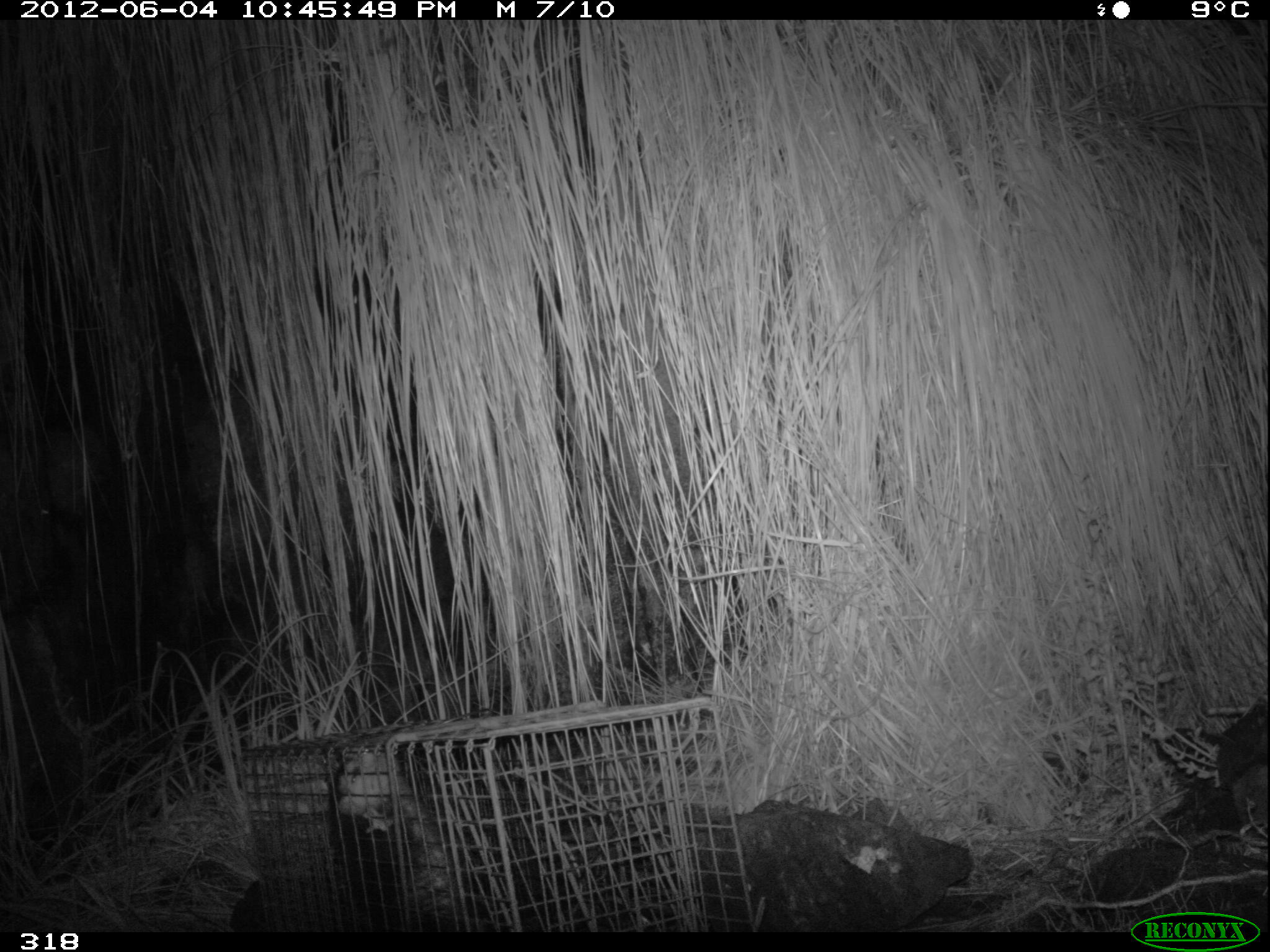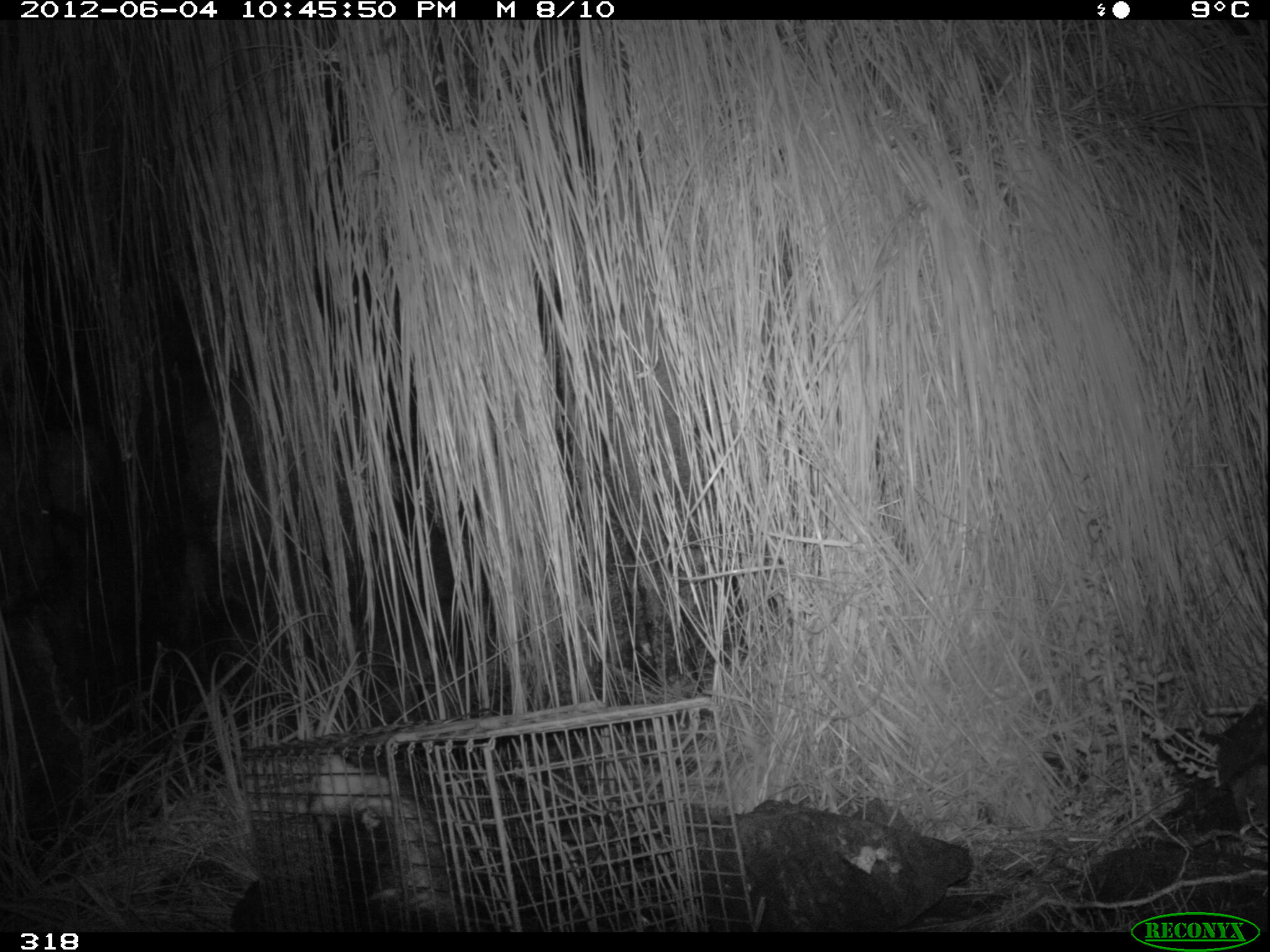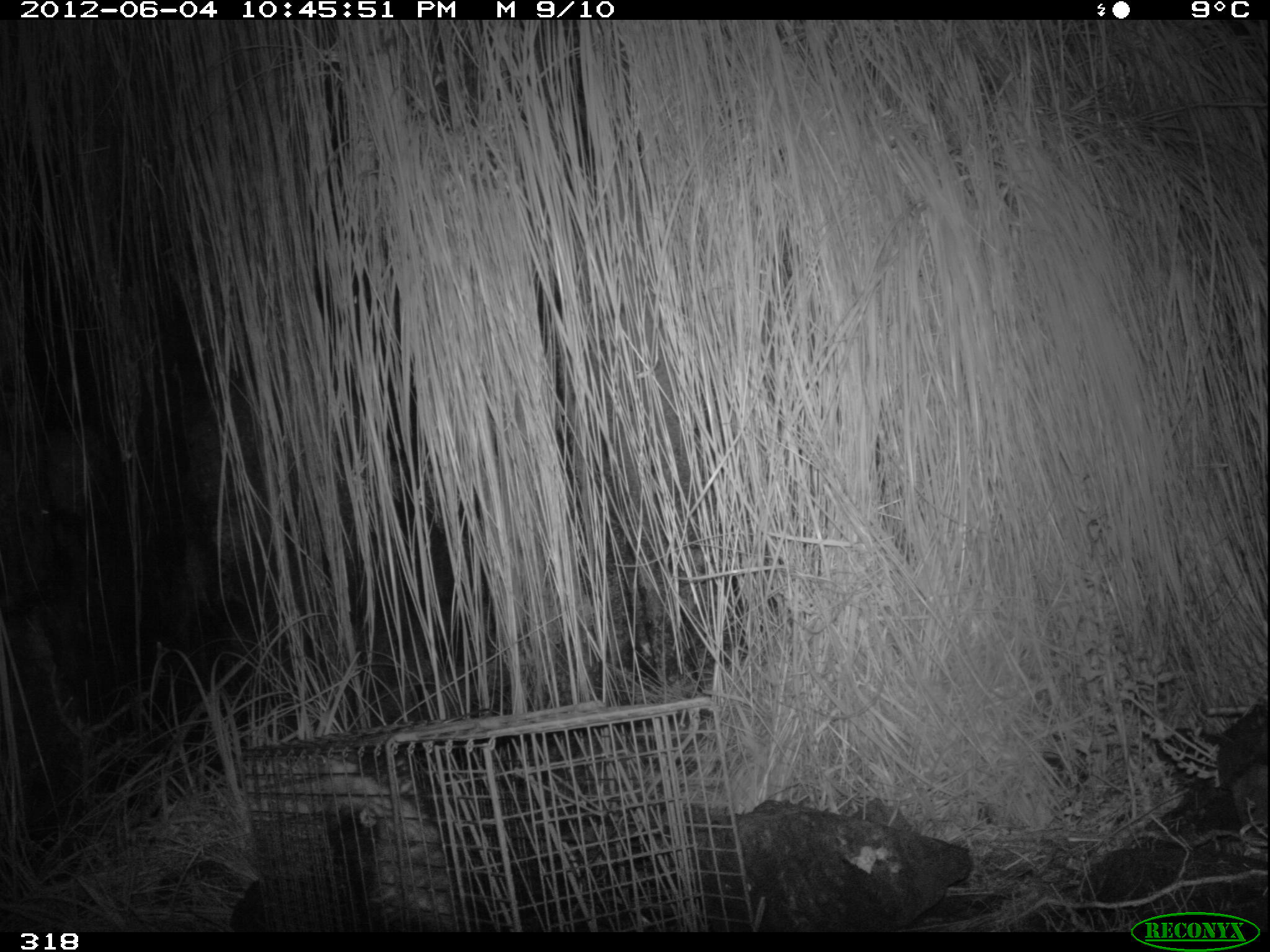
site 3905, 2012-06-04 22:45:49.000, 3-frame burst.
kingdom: Animalia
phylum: Chordata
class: Mammalia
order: Didelphimorphia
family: Didelphidae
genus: Didelphis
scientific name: Didelphis pernigra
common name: andean white-eared opossum